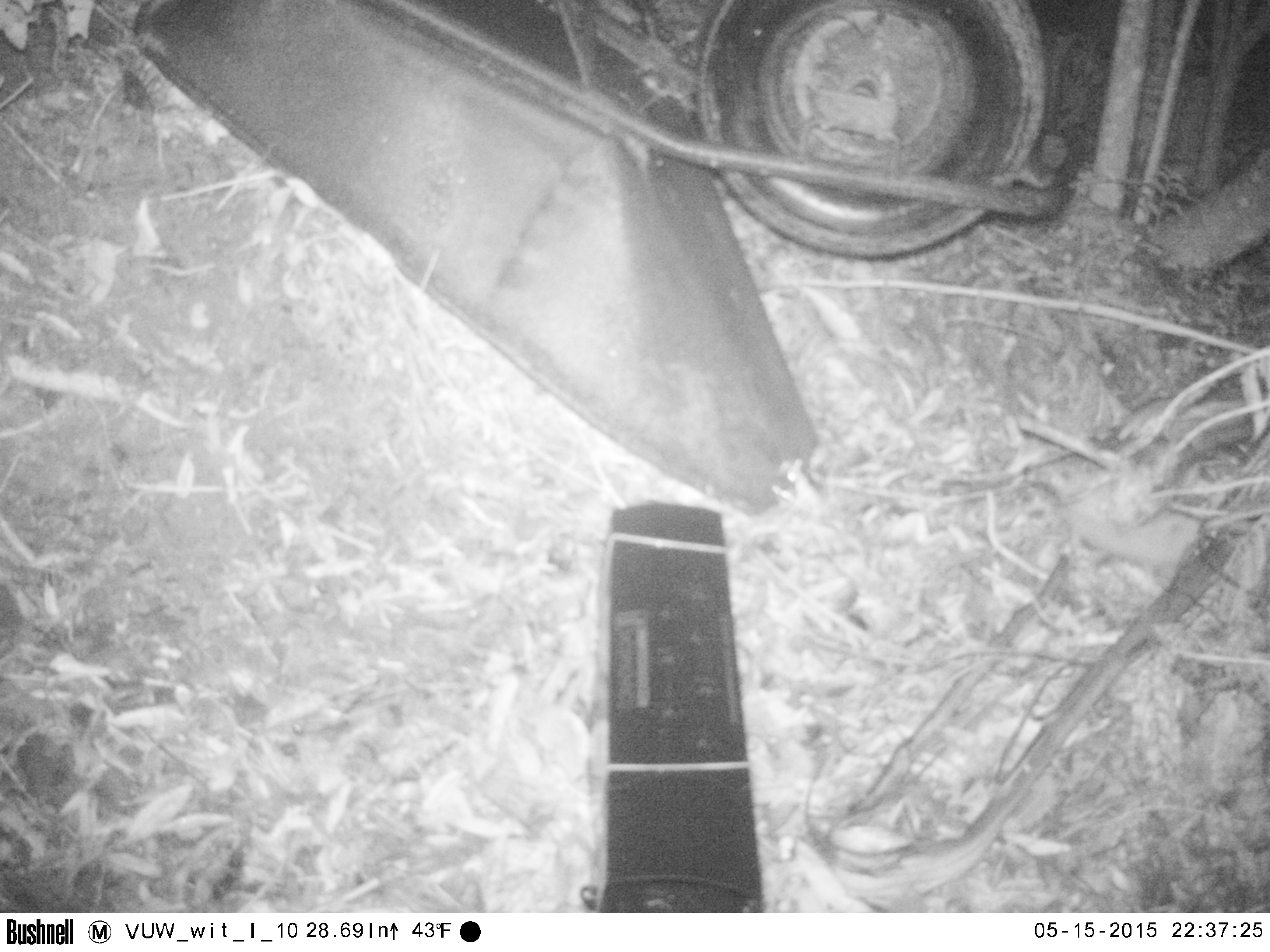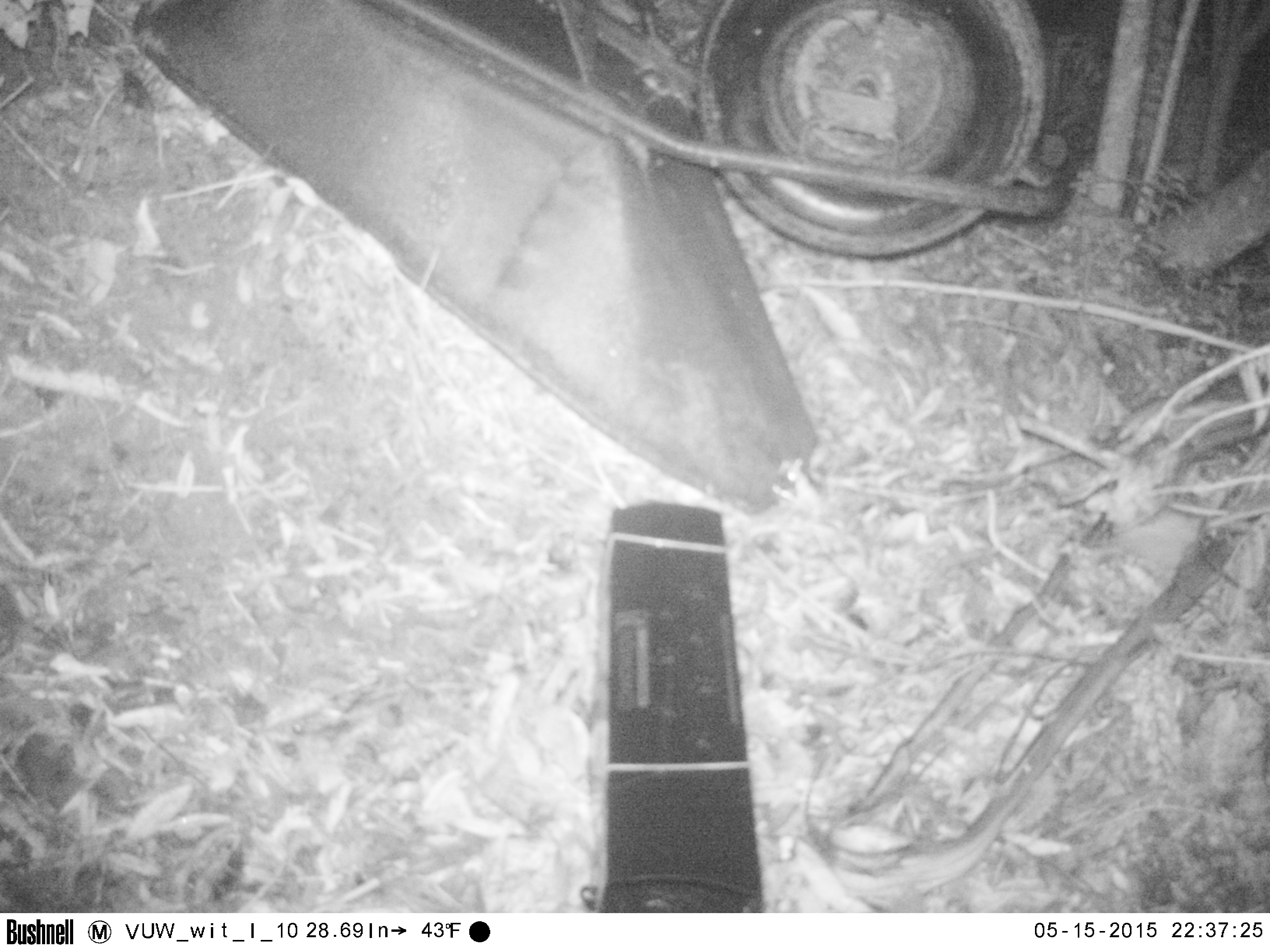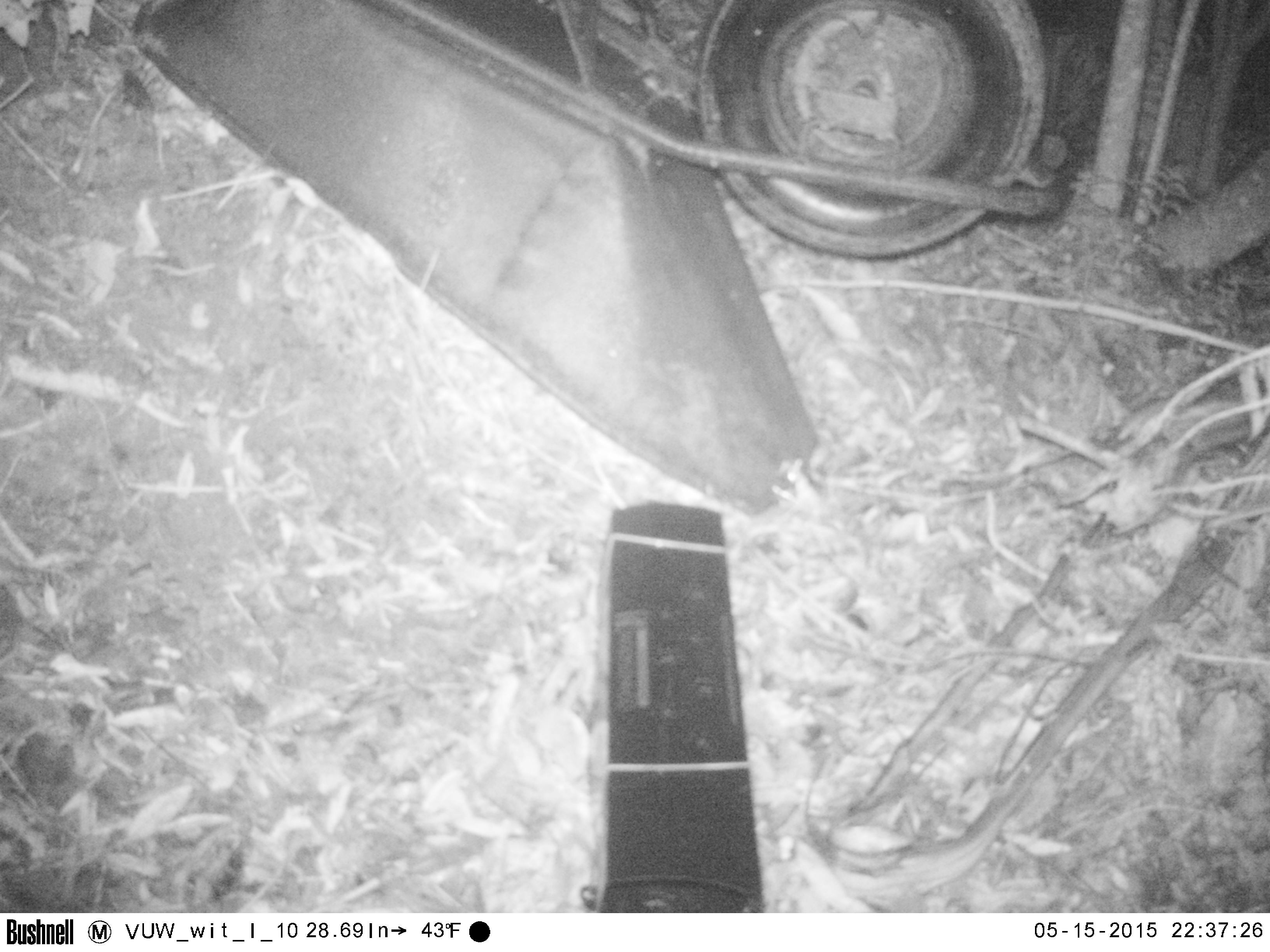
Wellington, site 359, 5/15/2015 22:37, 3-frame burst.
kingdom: Animalia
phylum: Chordata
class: Mammalia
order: Eulipotyphla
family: Erinaceidae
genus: Erinaceus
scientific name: Erinaceus europaeus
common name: hedgehog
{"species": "hedgehog (Erinaceus europaeus)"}